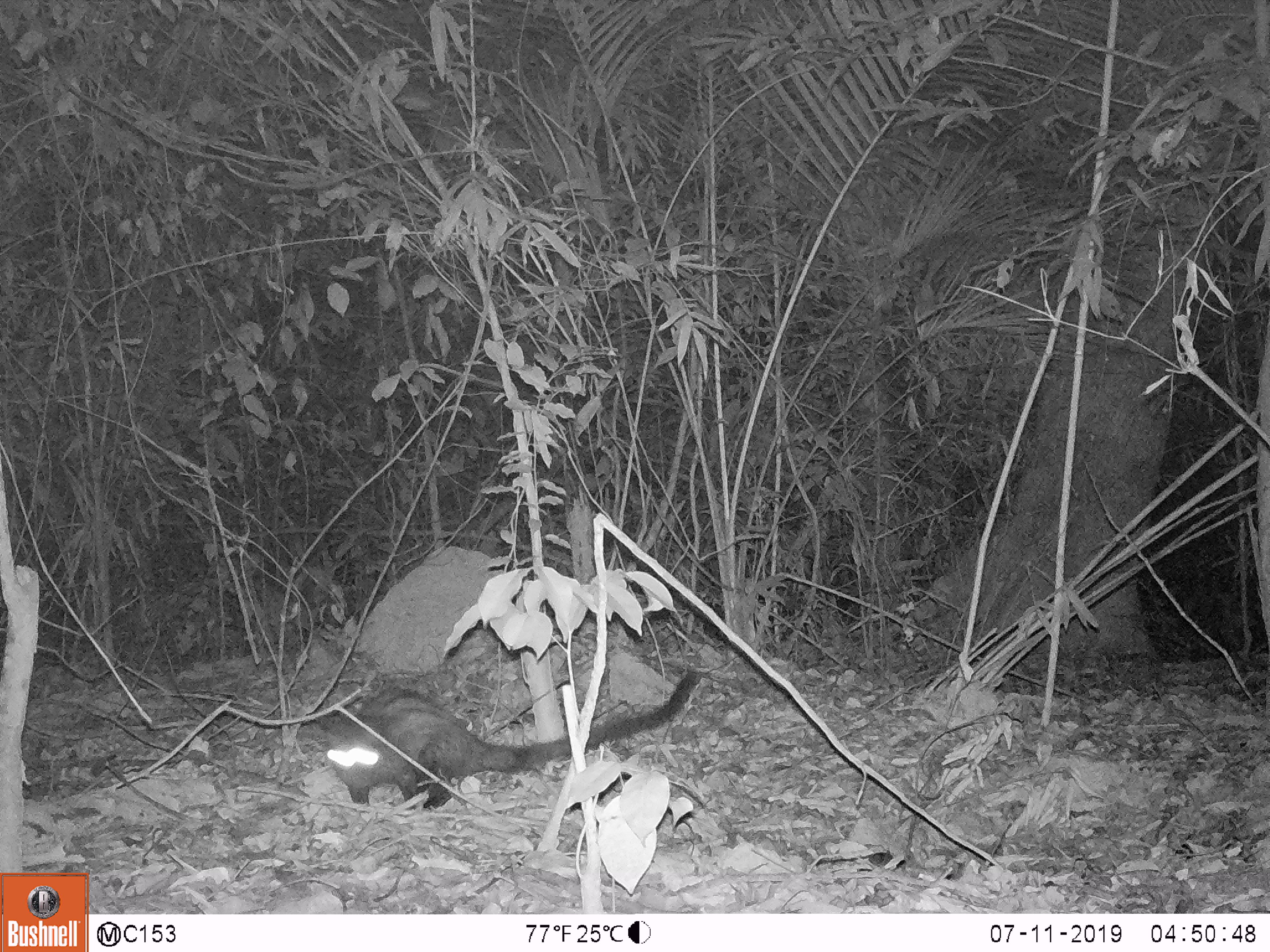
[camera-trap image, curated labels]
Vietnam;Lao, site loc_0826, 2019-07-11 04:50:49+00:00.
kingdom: Animalia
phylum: Chordata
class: Mammalia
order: Carnivora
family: Viverridae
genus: Paradoxurus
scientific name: Paradoxurus hermaphroditus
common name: common palm civet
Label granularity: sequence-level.